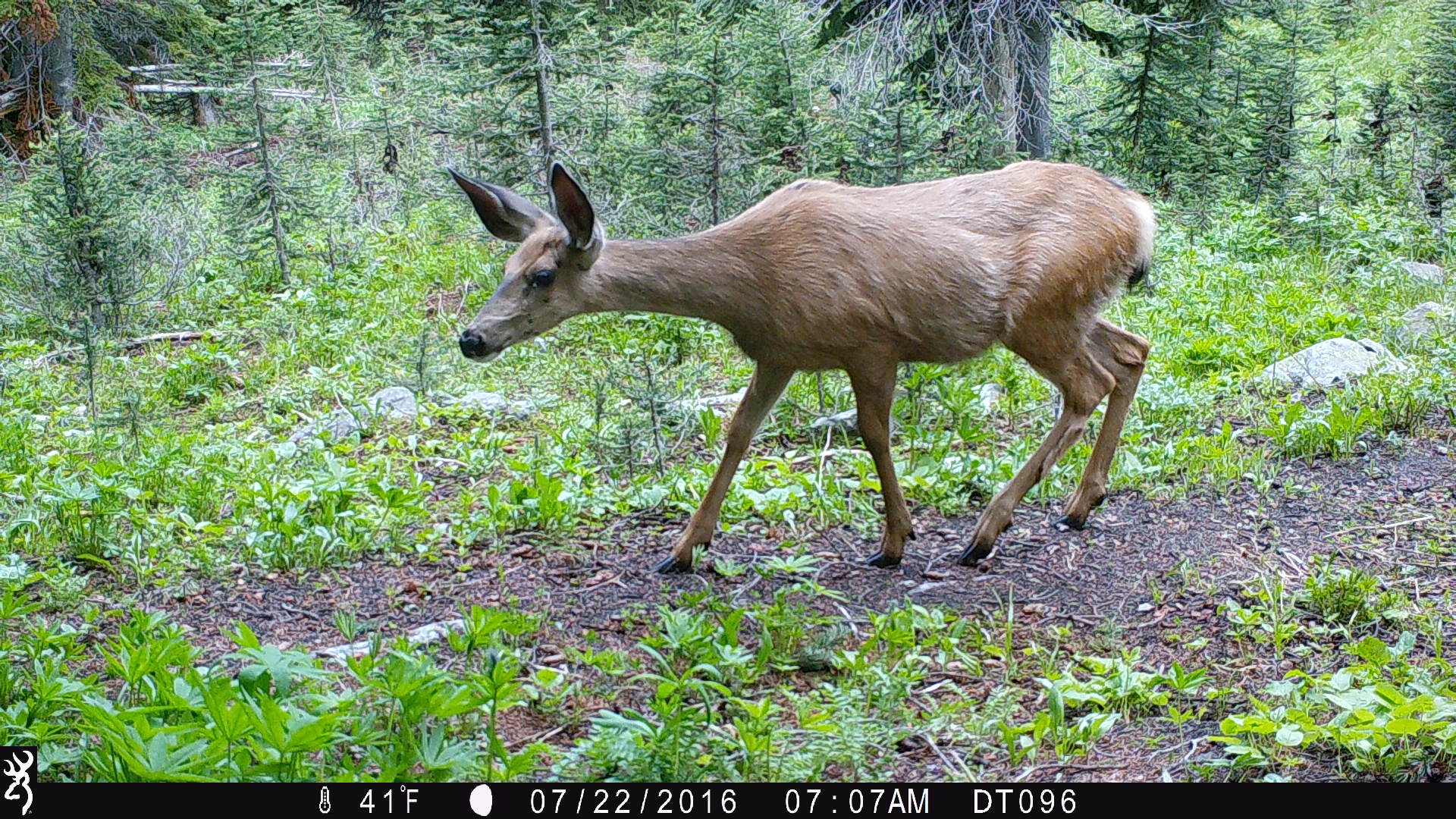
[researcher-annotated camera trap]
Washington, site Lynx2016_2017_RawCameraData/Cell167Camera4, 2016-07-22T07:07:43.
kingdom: Animalia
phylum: Chordata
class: Mammalia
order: Artiodactyla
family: Cervidae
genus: Odocoileus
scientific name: Odocoileus hemionus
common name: mule deer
Odocoileus hemionus (mule deer). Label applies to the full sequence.